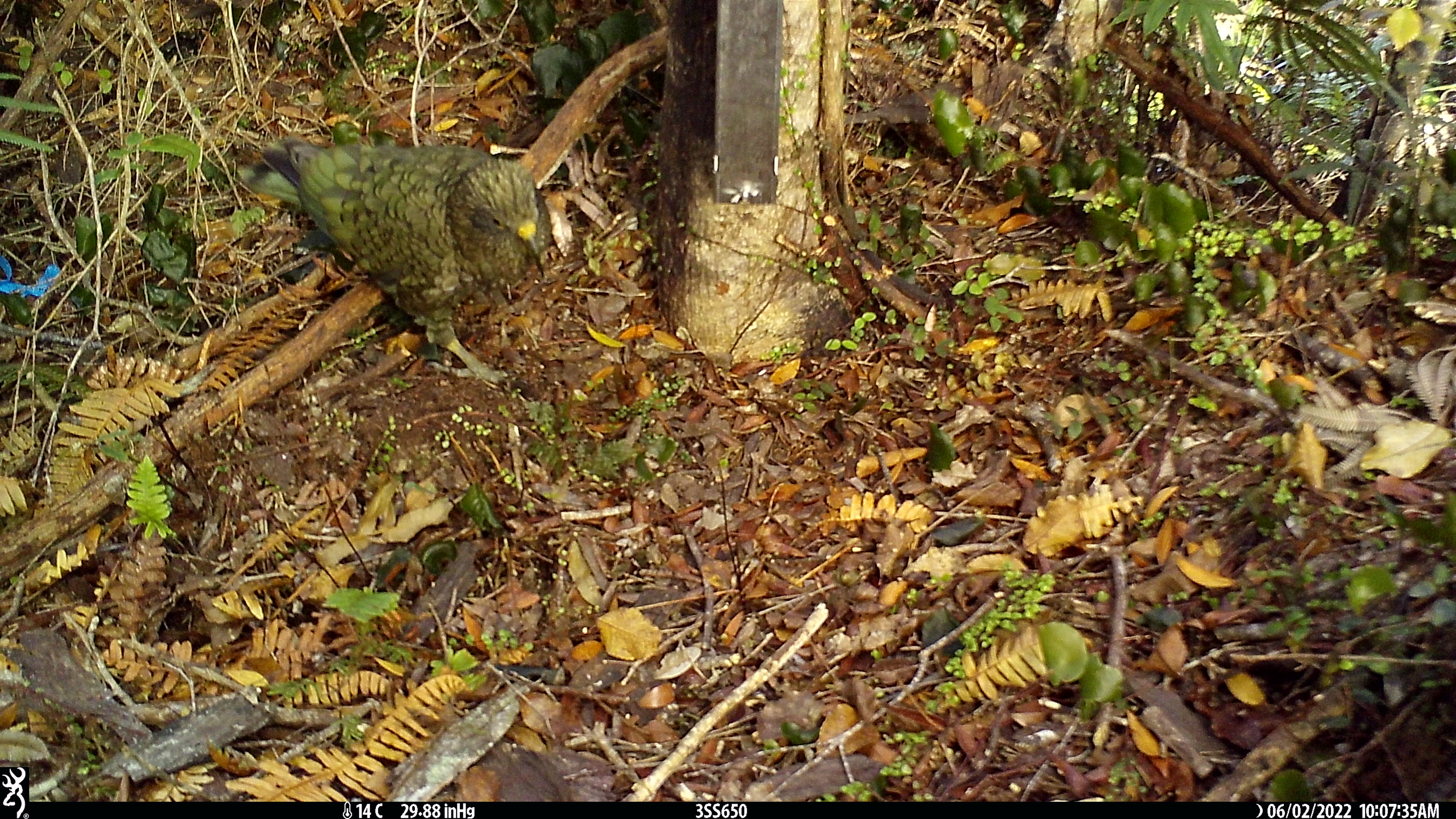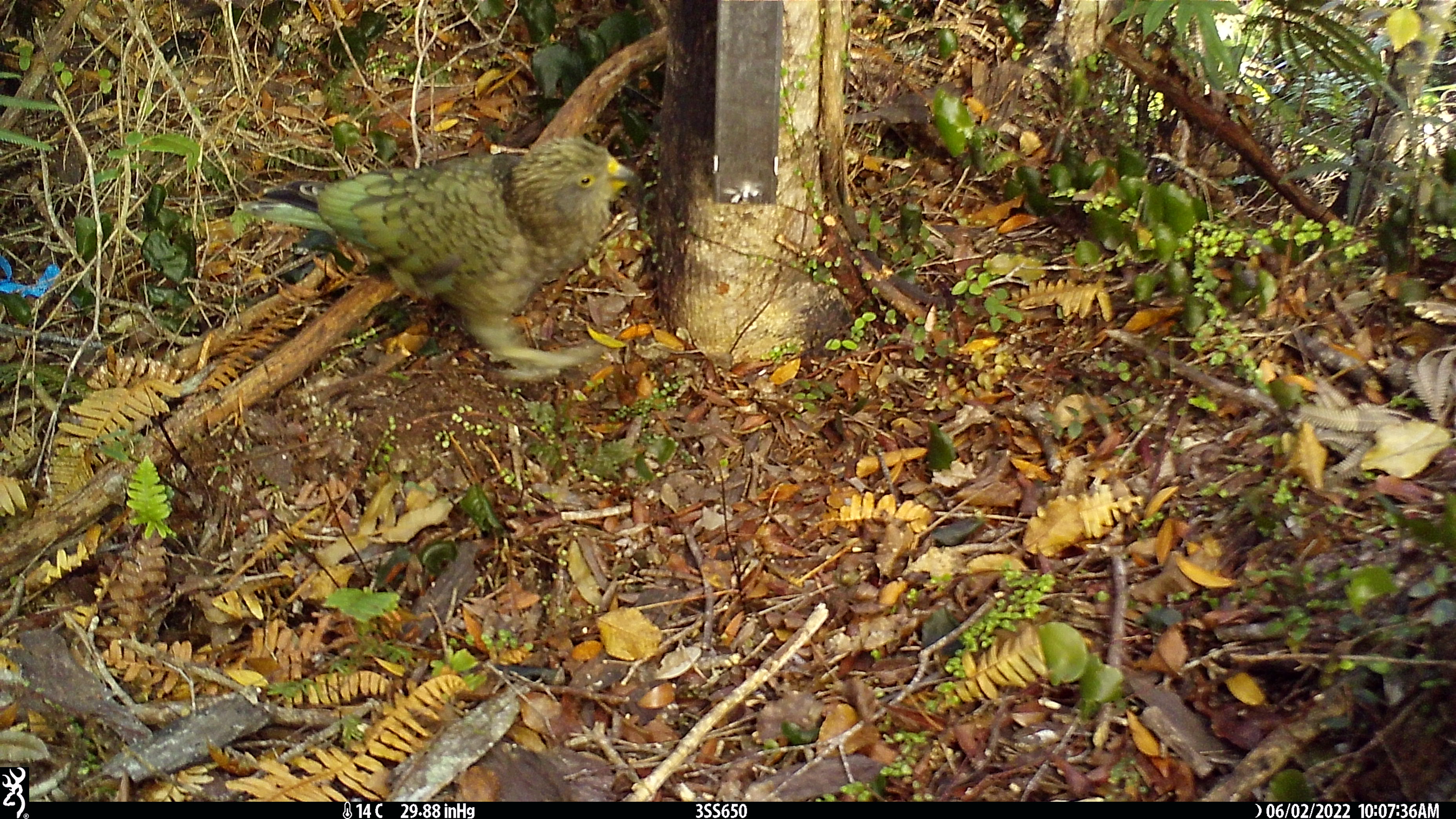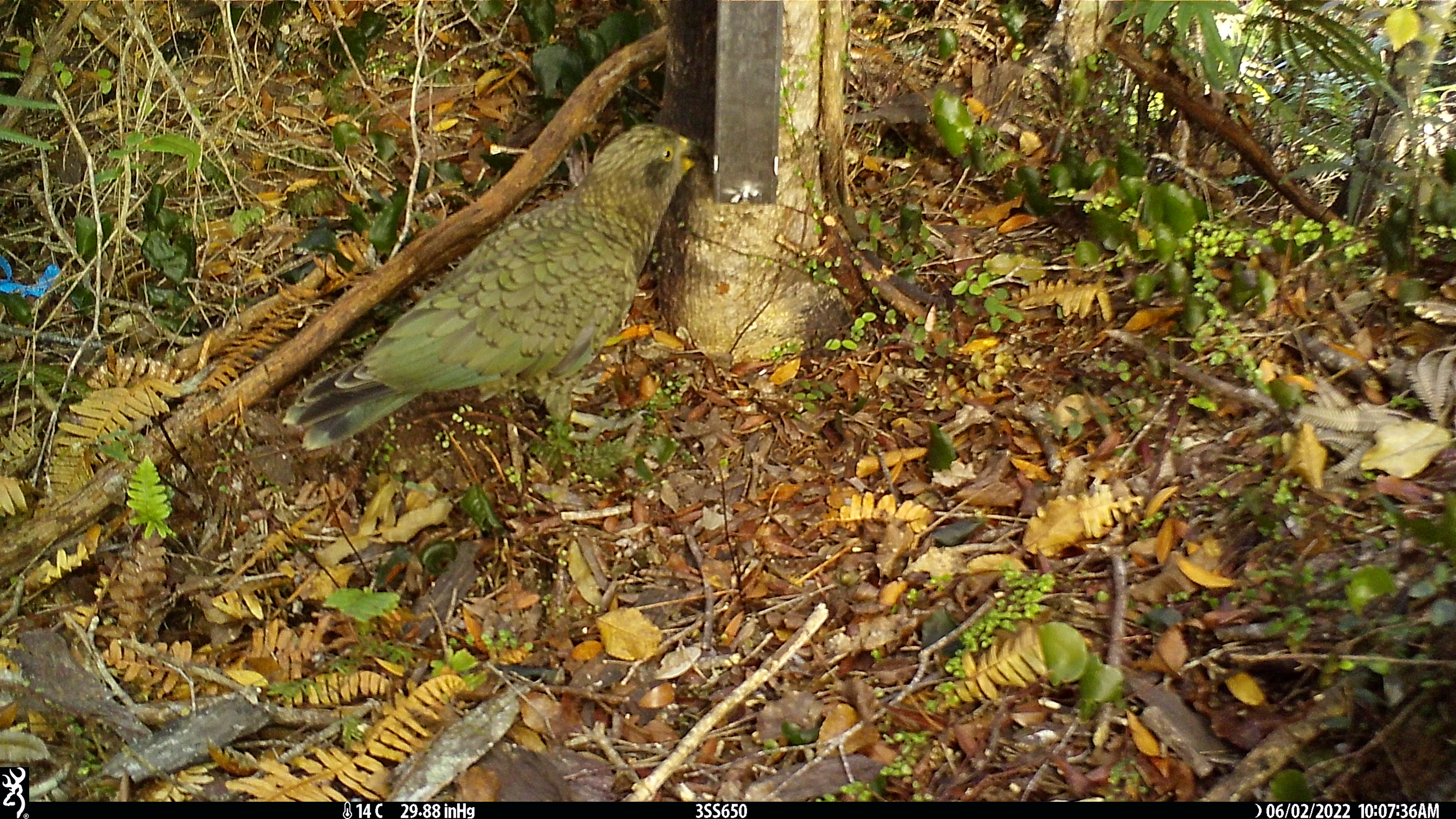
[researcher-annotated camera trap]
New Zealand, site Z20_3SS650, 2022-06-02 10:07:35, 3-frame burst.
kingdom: Animalia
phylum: Chordata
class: Aves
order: Psittaciformes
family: Strigopidae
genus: Nestor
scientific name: Nestor notabilis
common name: kea